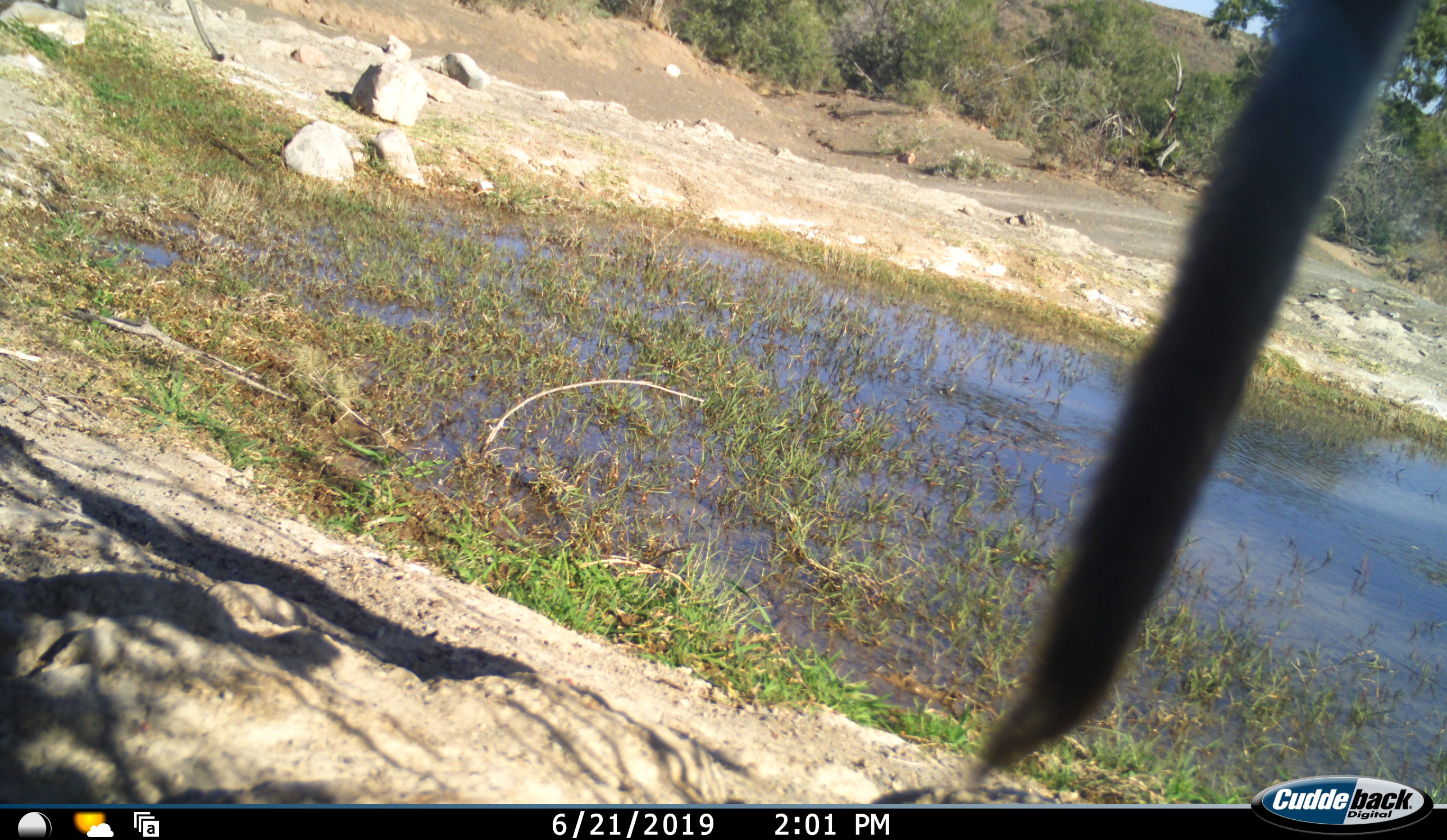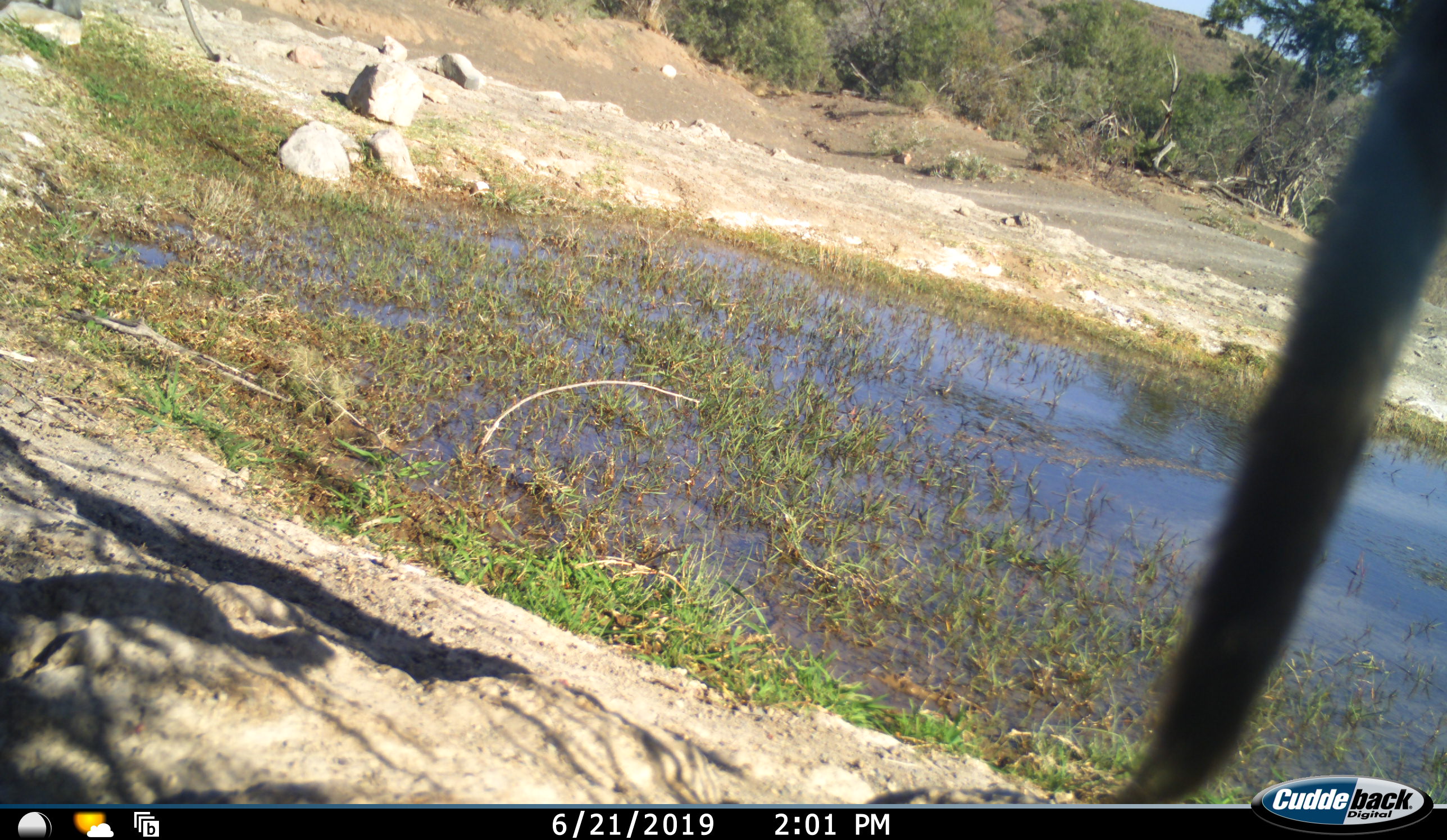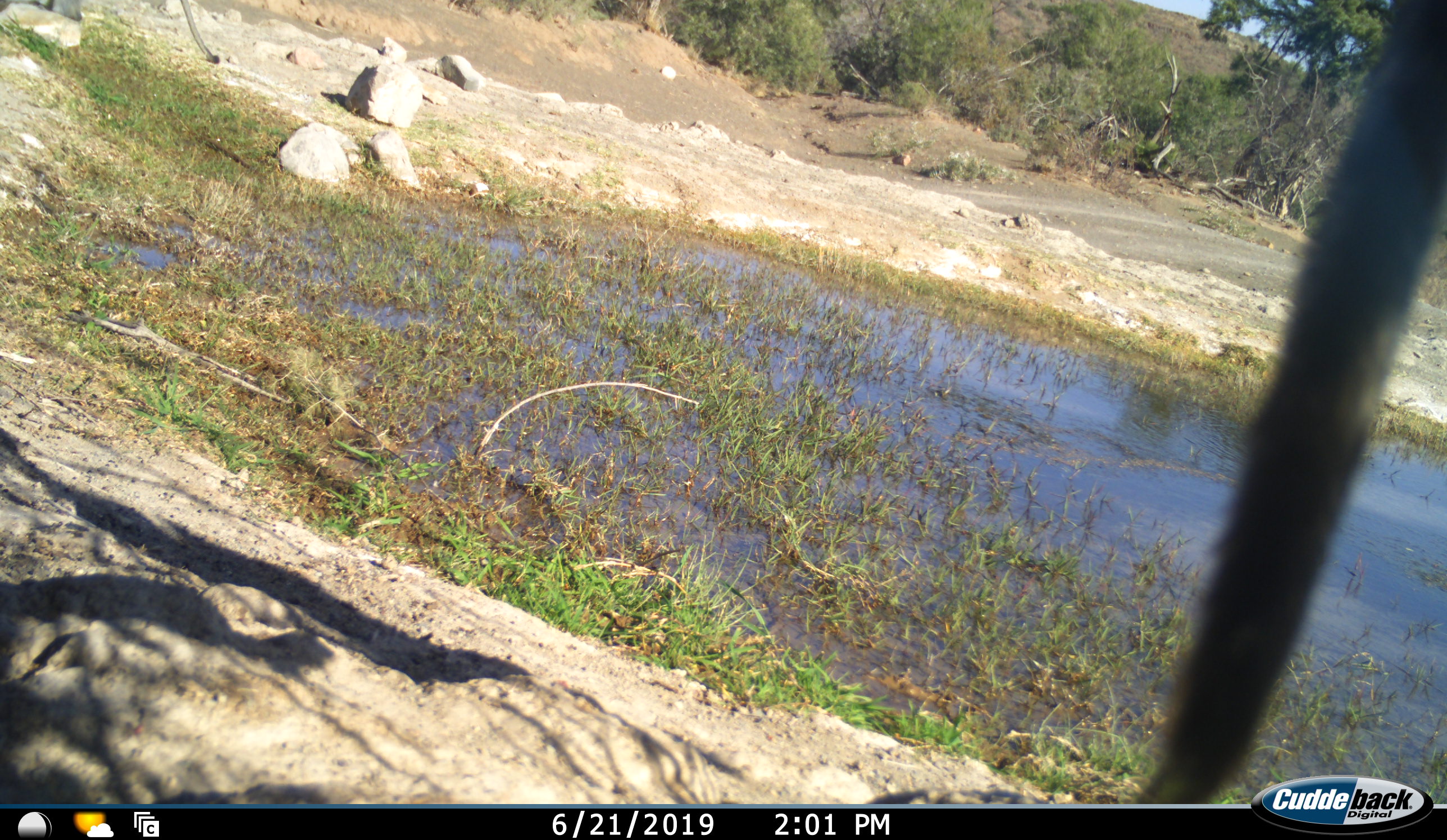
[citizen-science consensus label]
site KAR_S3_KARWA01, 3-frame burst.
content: unidentified animal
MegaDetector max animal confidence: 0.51